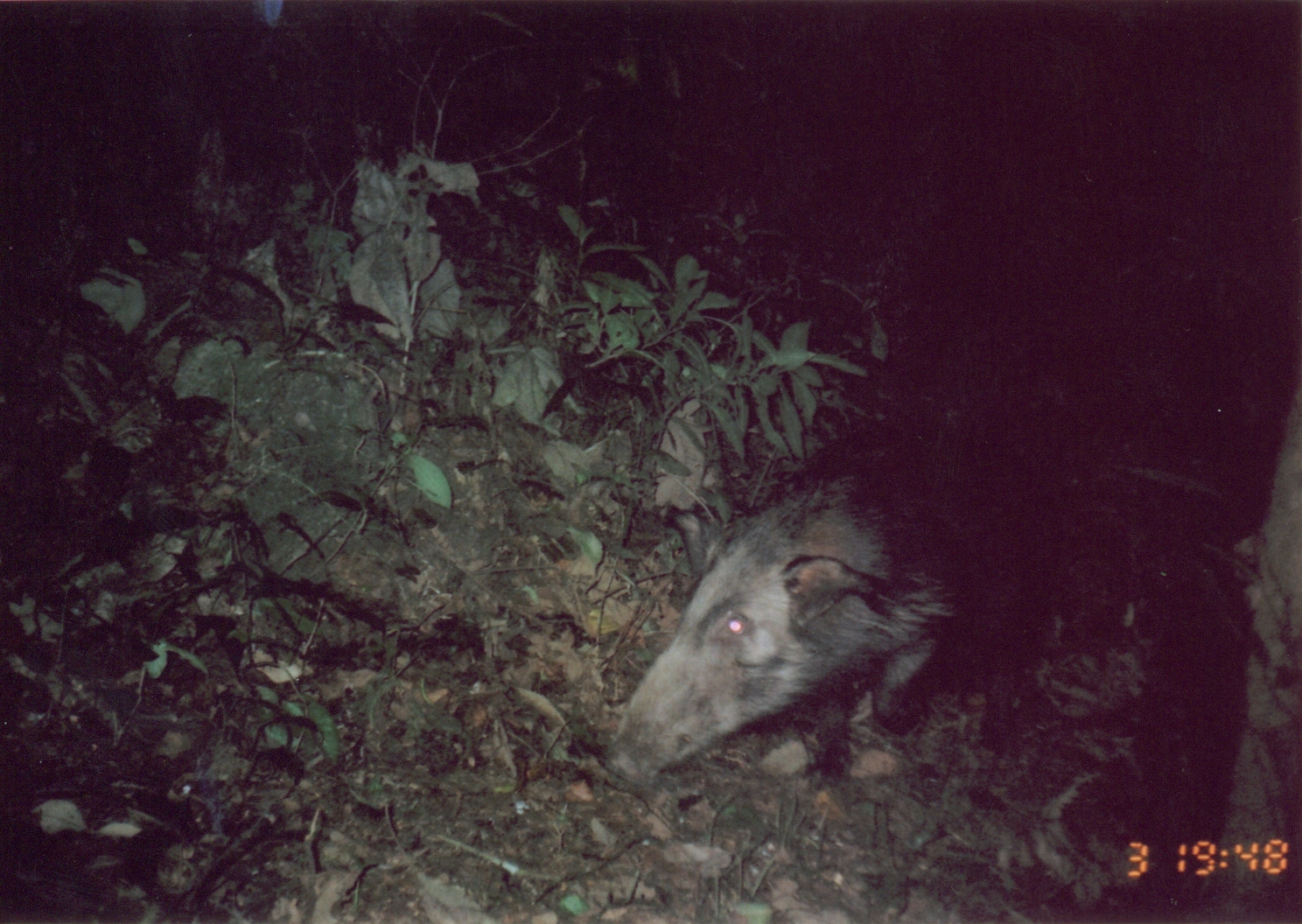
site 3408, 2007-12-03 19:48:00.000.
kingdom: Animalia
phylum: Chordata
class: Mammalia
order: Artiodactyla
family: Suidae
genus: Potamochoerus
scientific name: Potamochoerus larvatus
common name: bushpig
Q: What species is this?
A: Potamochoerus larvatus (bushpig).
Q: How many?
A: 1.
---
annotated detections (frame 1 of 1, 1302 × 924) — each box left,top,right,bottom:
potamochoerus larvatus: 610,422,1063,788